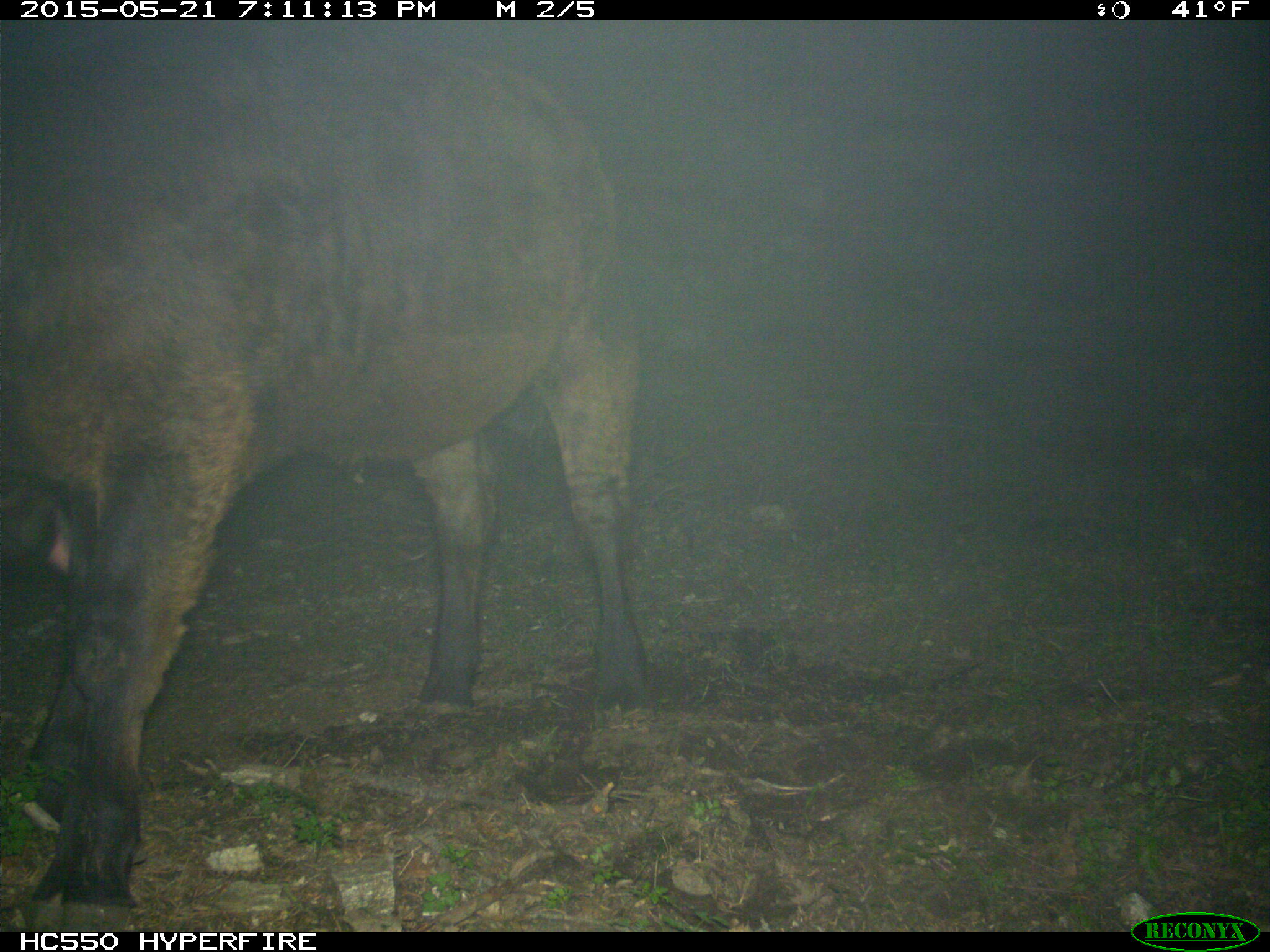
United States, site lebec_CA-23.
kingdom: Animalia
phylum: Chordata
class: Mammalia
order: Artiodactyla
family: Bovidae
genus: Bos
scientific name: Bos taurus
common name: domestic cow